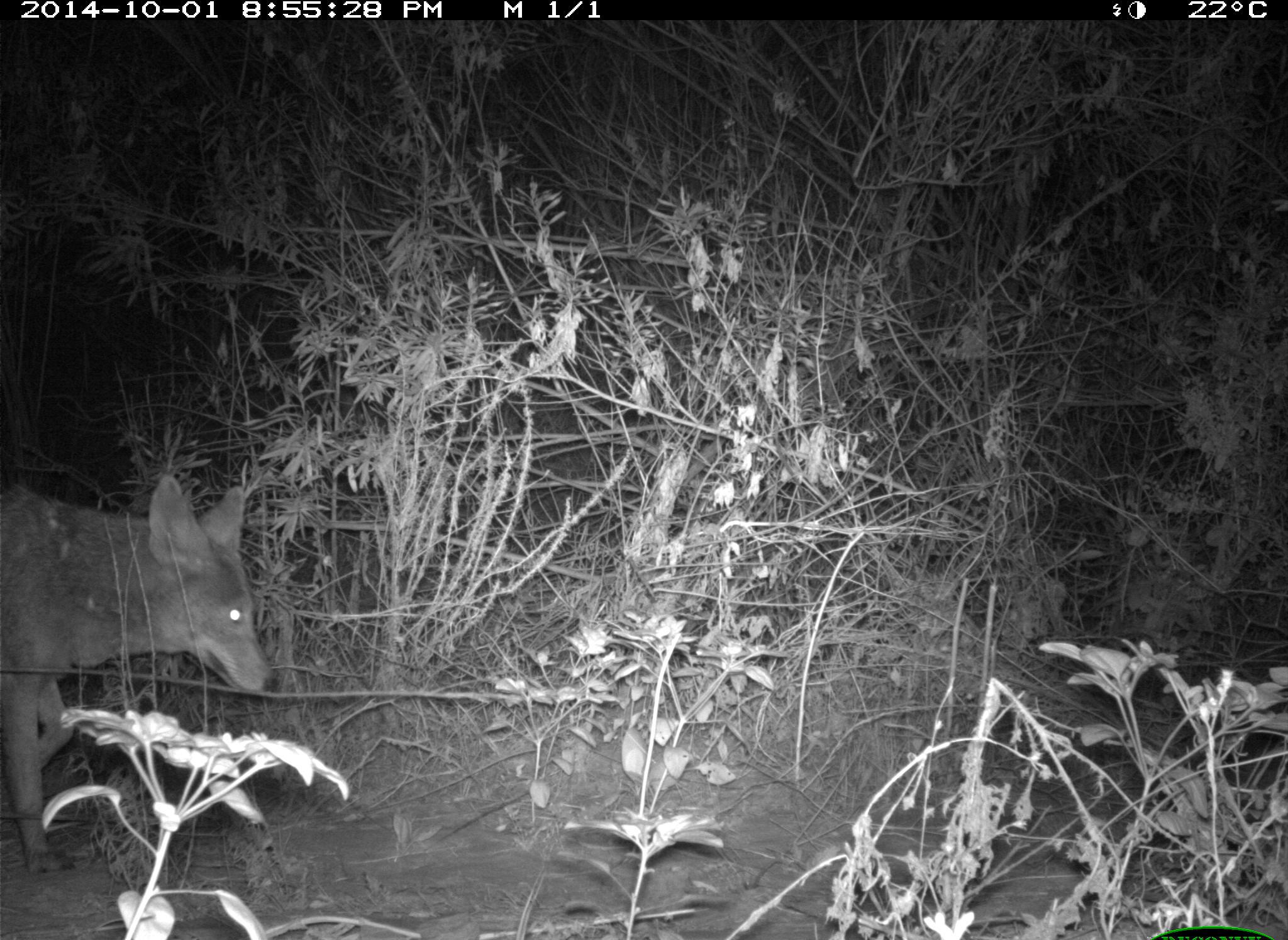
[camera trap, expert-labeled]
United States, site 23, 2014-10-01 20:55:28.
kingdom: Animalia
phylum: Chordata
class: Mammalia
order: Carnivora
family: Canidae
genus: Canis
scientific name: Canis latrans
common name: coyote